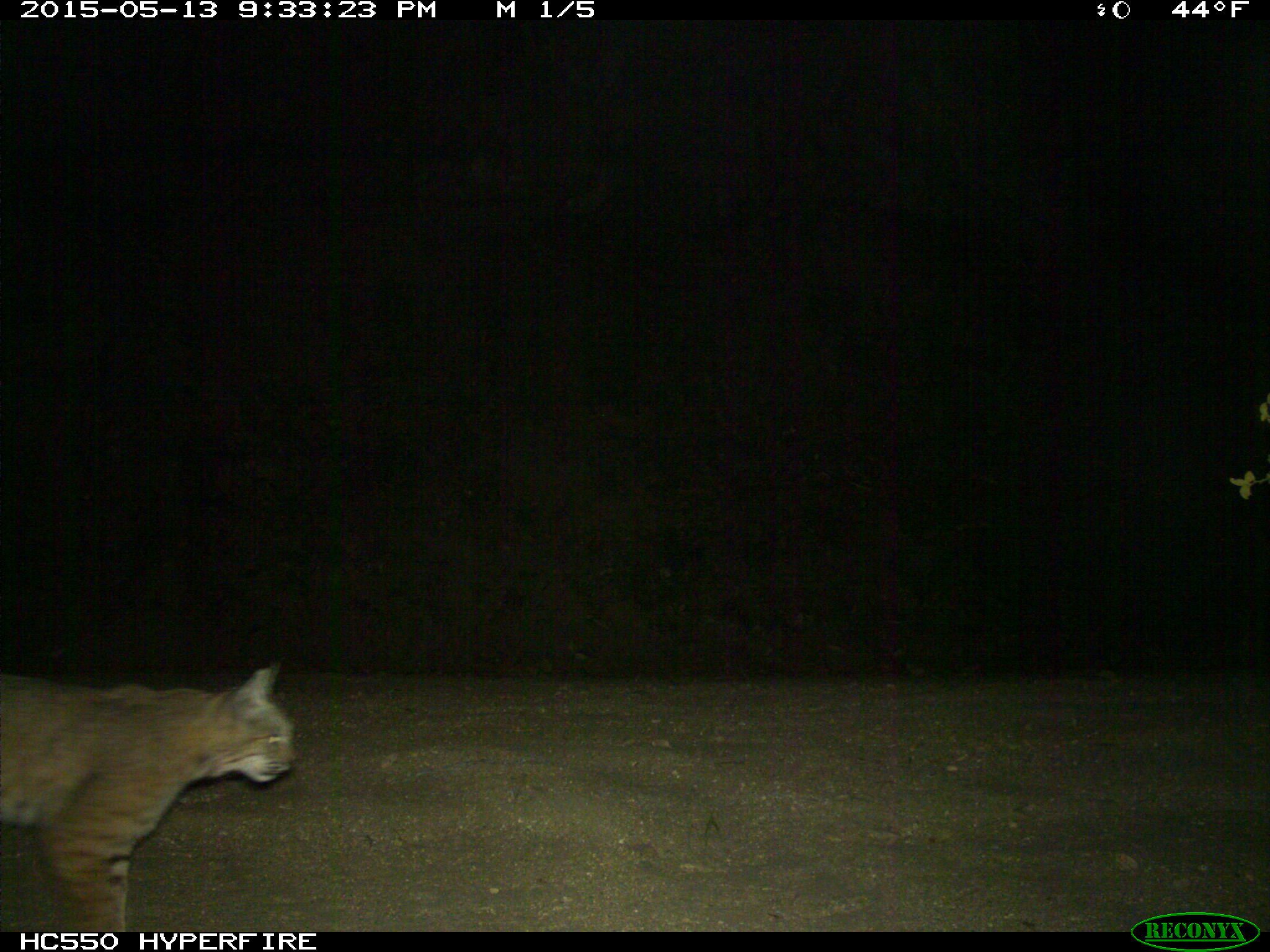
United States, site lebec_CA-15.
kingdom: Animalia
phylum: Chordata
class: Mammalia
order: Carnivora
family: Felidae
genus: Lynx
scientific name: Lynx rufus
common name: bobcat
Lynx rufus (bobcat).